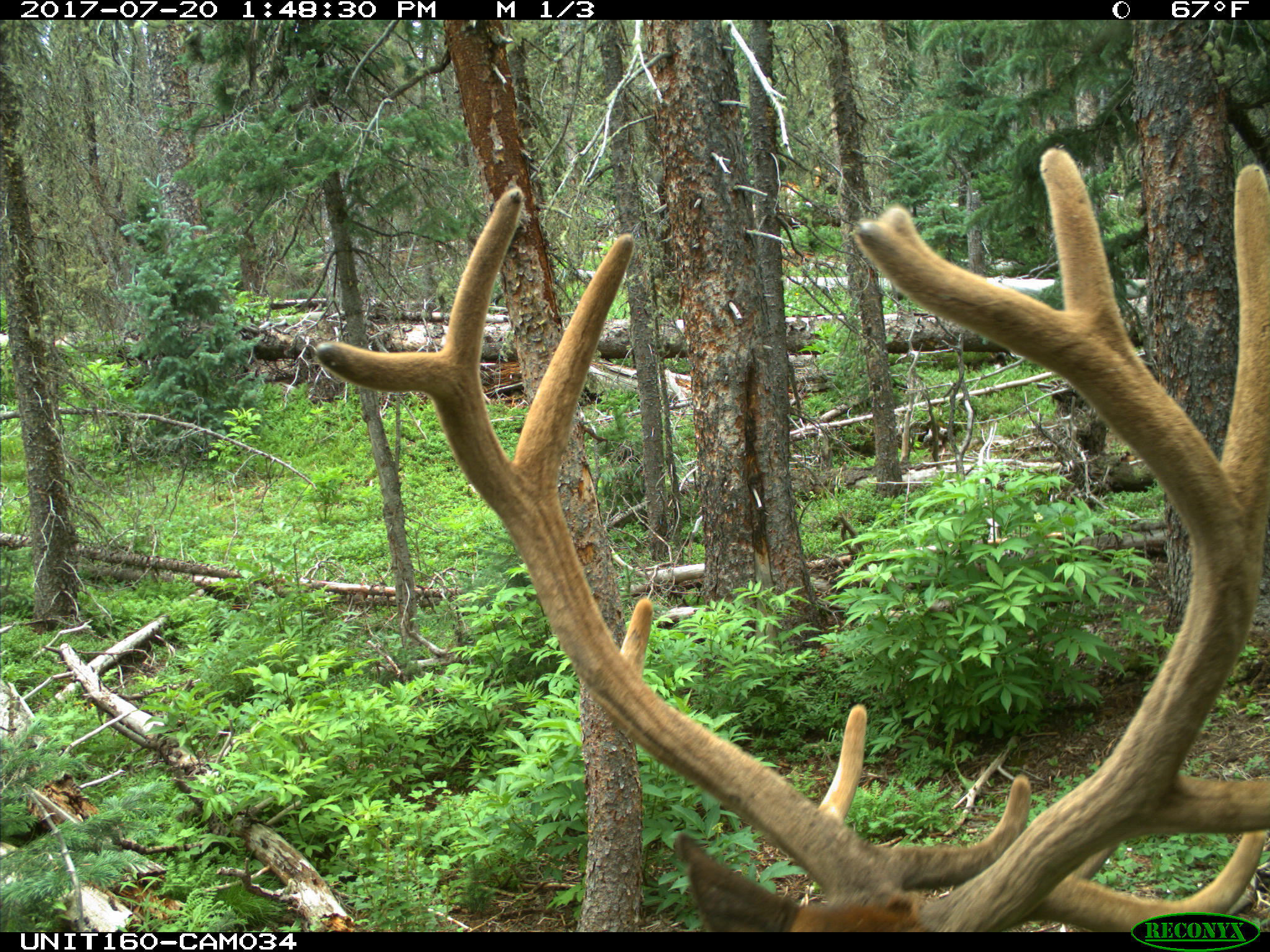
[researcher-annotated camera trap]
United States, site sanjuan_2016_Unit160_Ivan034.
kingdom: Animalia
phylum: Chordata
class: Mammalia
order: Artiodactyla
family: Cervidae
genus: Cervus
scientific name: Cervus elaphus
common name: red deer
Cervus elaphus (red deer).